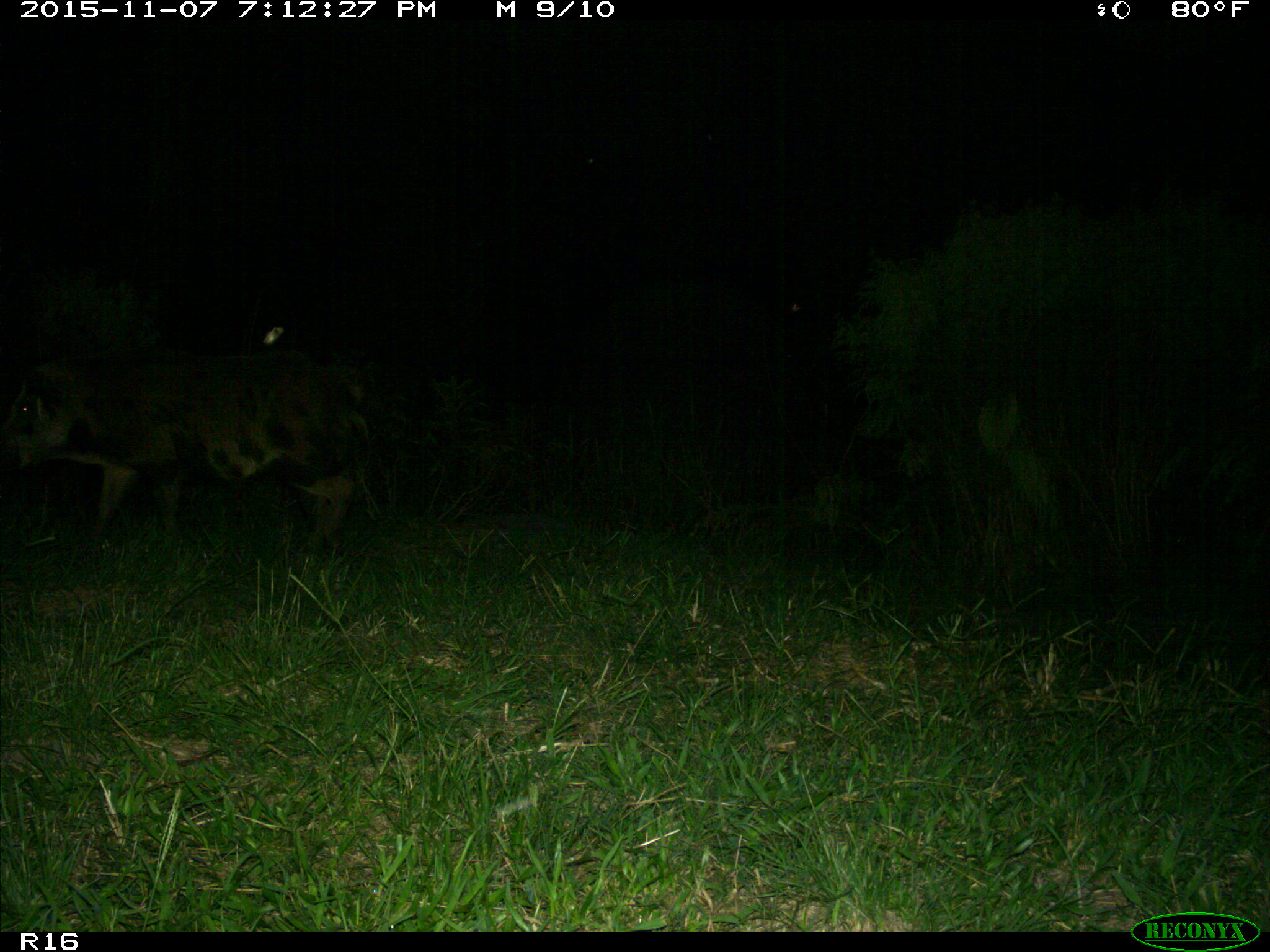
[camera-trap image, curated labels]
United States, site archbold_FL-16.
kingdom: Animalia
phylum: Chordata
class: Mammalia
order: Artiodactyla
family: Suidae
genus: Sus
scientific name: Sus scrofa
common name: wild boar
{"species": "Sus scrofa (wild boar)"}